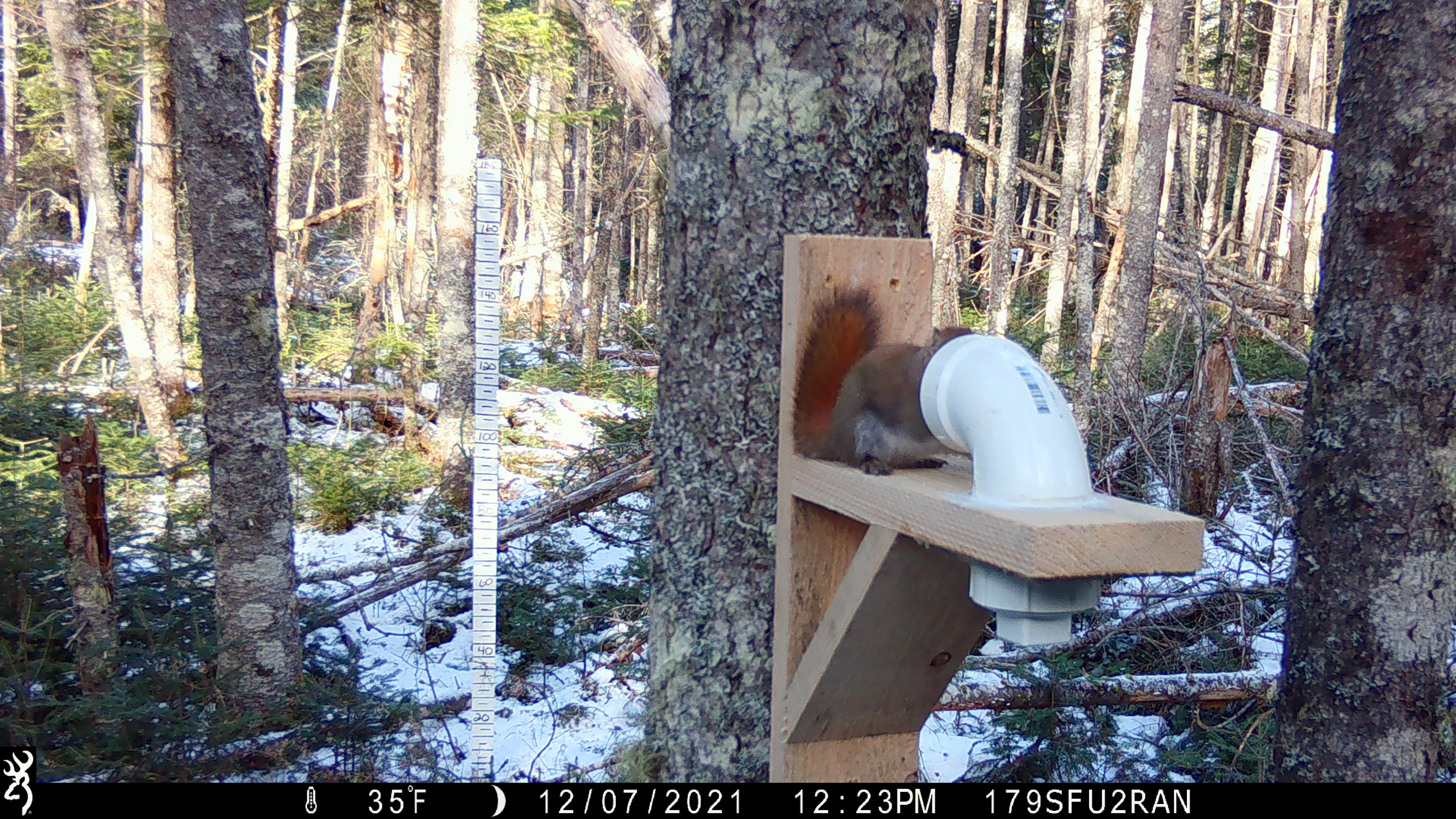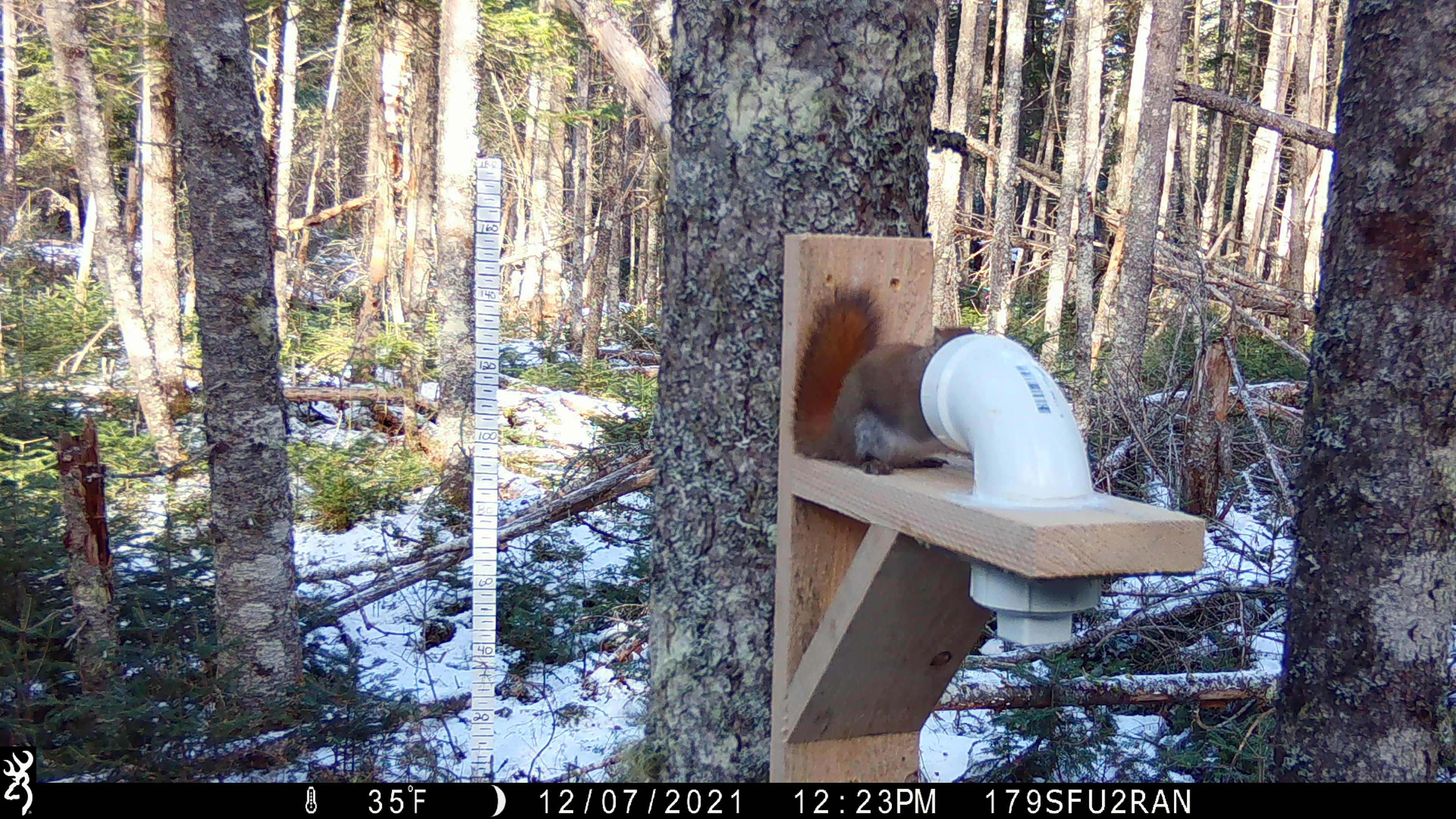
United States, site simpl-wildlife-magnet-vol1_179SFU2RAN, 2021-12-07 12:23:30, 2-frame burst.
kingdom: Animalia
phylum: Chordata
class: Mammalia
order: Rodentia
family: Sciuridae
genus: Tamiasciurus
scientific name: Tamiasciurus hudsonicus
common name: red squirrel